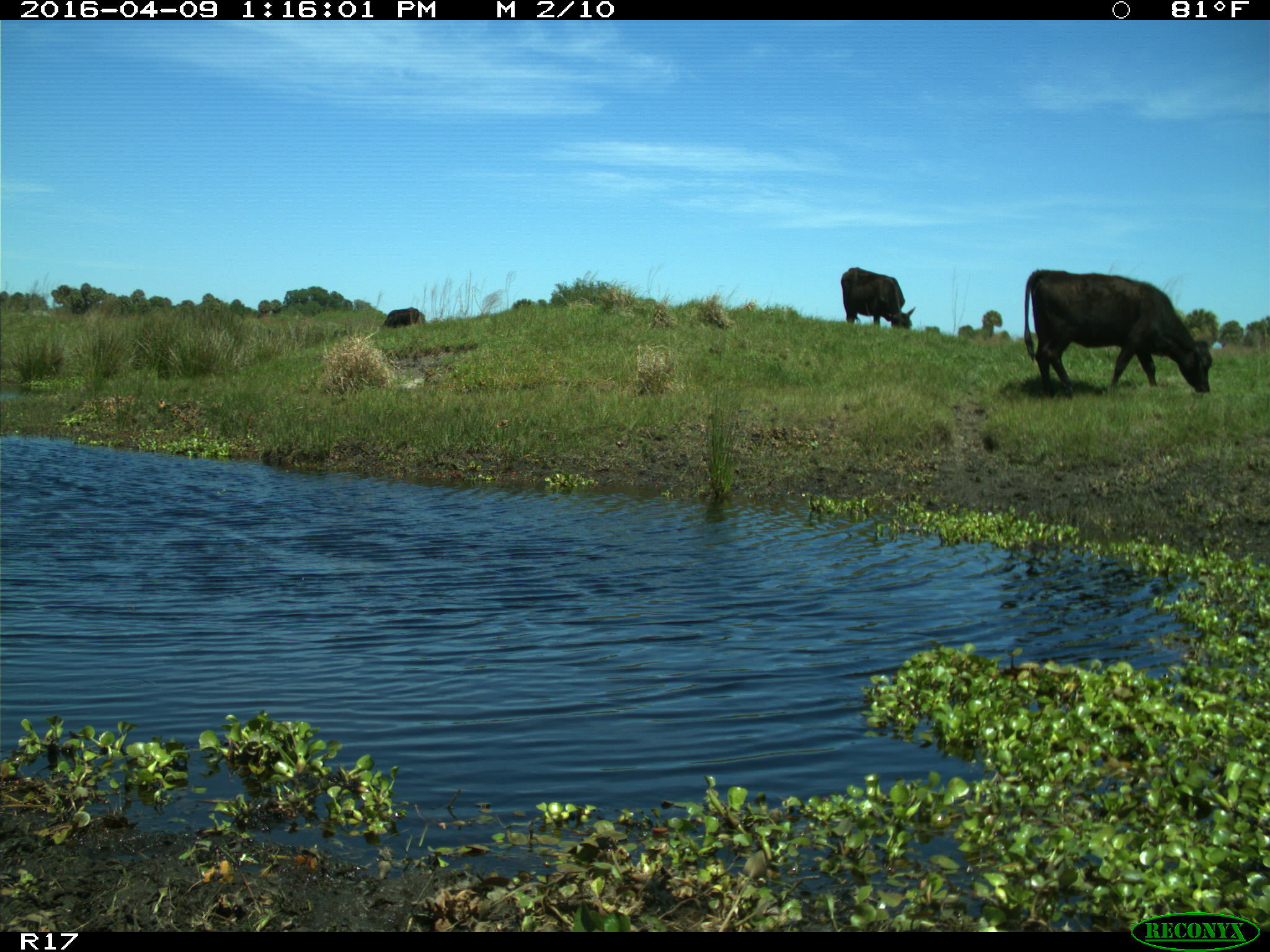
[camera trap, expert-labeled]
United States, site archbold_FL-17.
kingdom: Animalia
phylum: Chordata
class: Mammalia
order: Artiodactyla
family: Bovidae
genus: Bos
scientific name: Bos taurus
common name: domestic cow